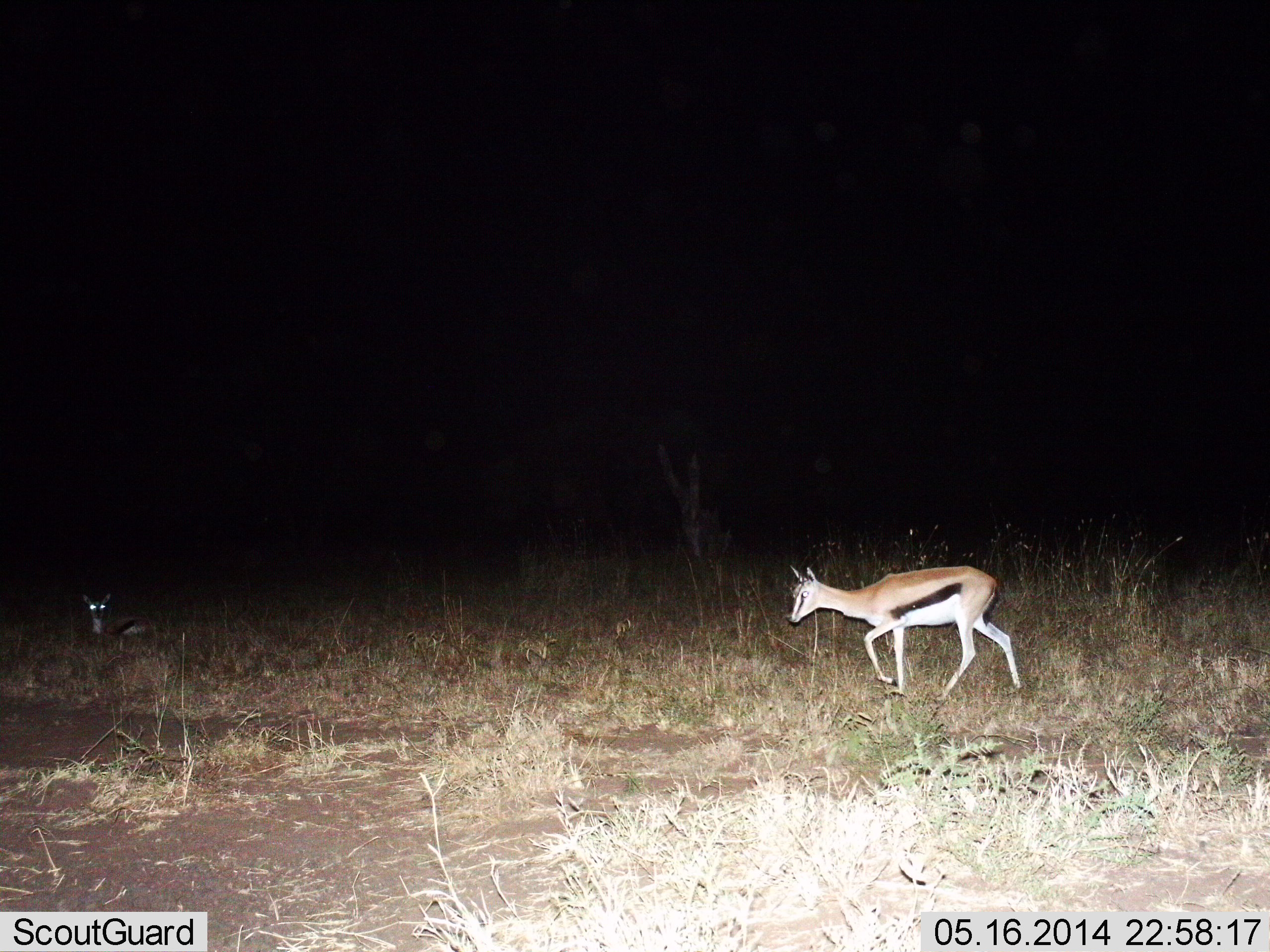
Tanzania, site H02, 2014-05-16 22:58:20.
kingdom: Animalia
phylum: Chordata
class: Mammalia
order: Artiodactyla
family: Bovidae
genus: Eudorcas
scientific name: Eudorcas thomsonii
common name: thomson's gazelle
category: gazellethomsons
Gazellethomsons (thomson's gazelle) (Eudorcas thomsonii), count 2. Behavior (volunteer vote fractions): standing 0%, resting 70%, moving 100%, interacting 0%. Young present (vote fraction): 0%. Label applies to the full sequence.